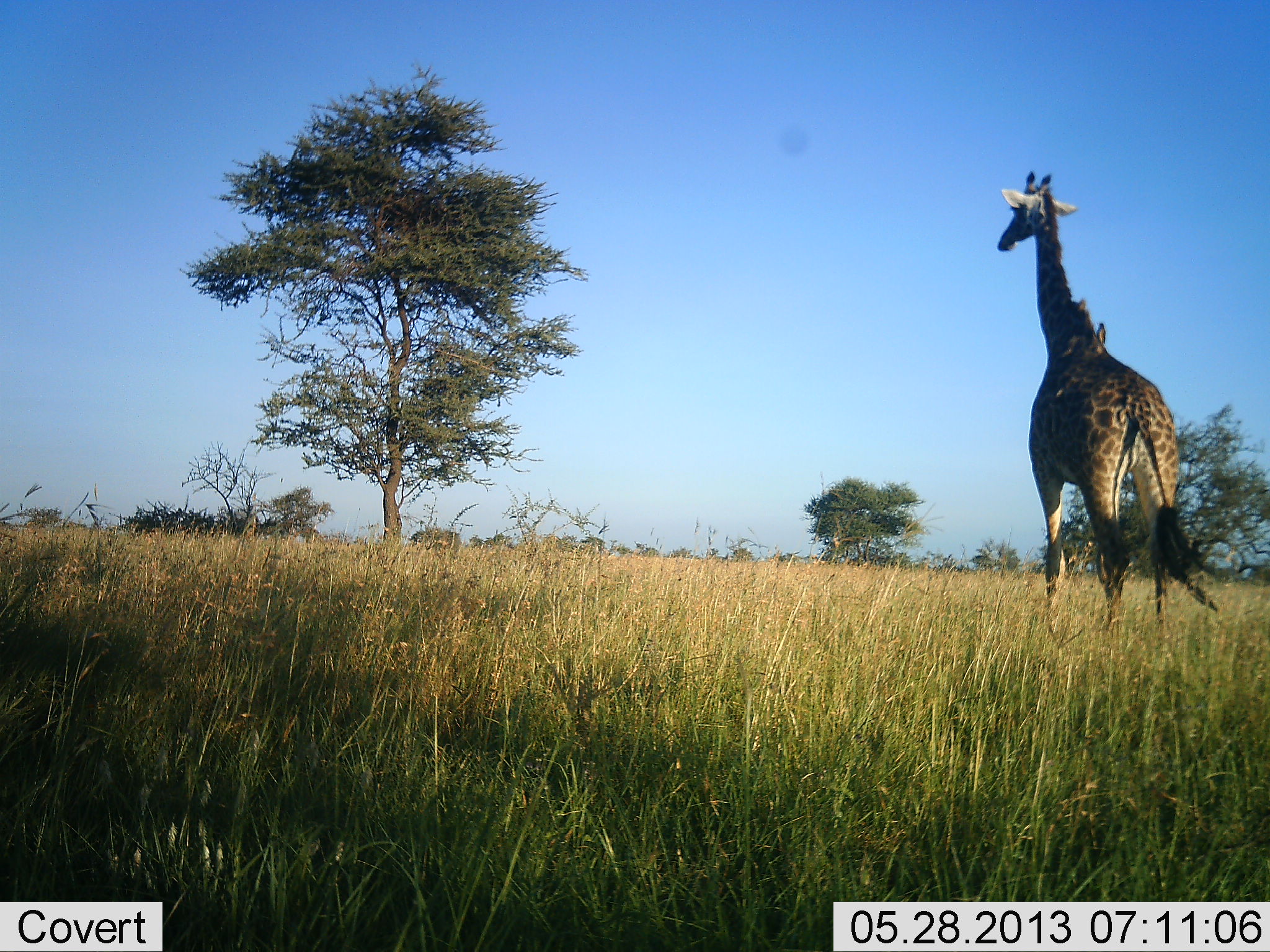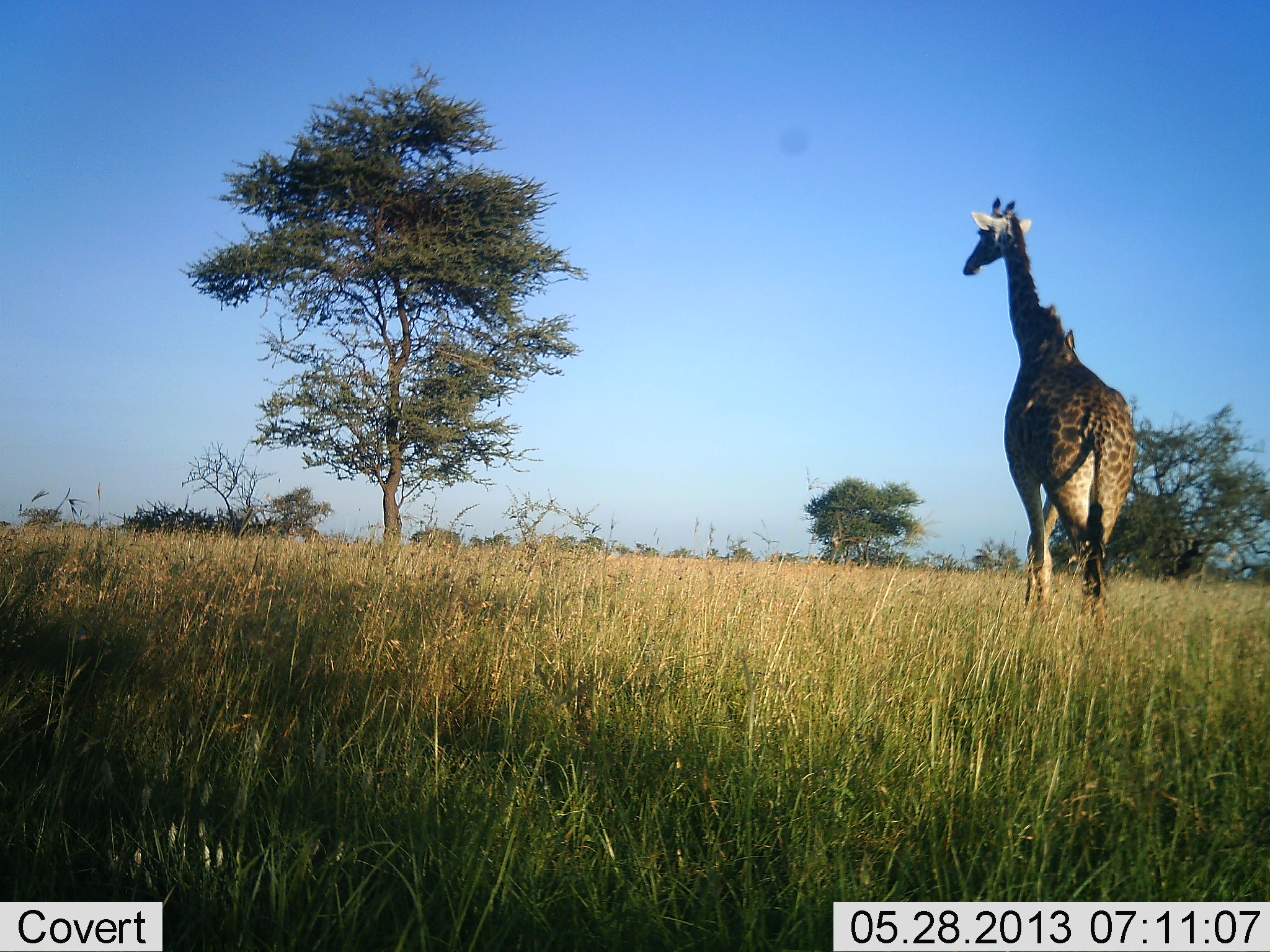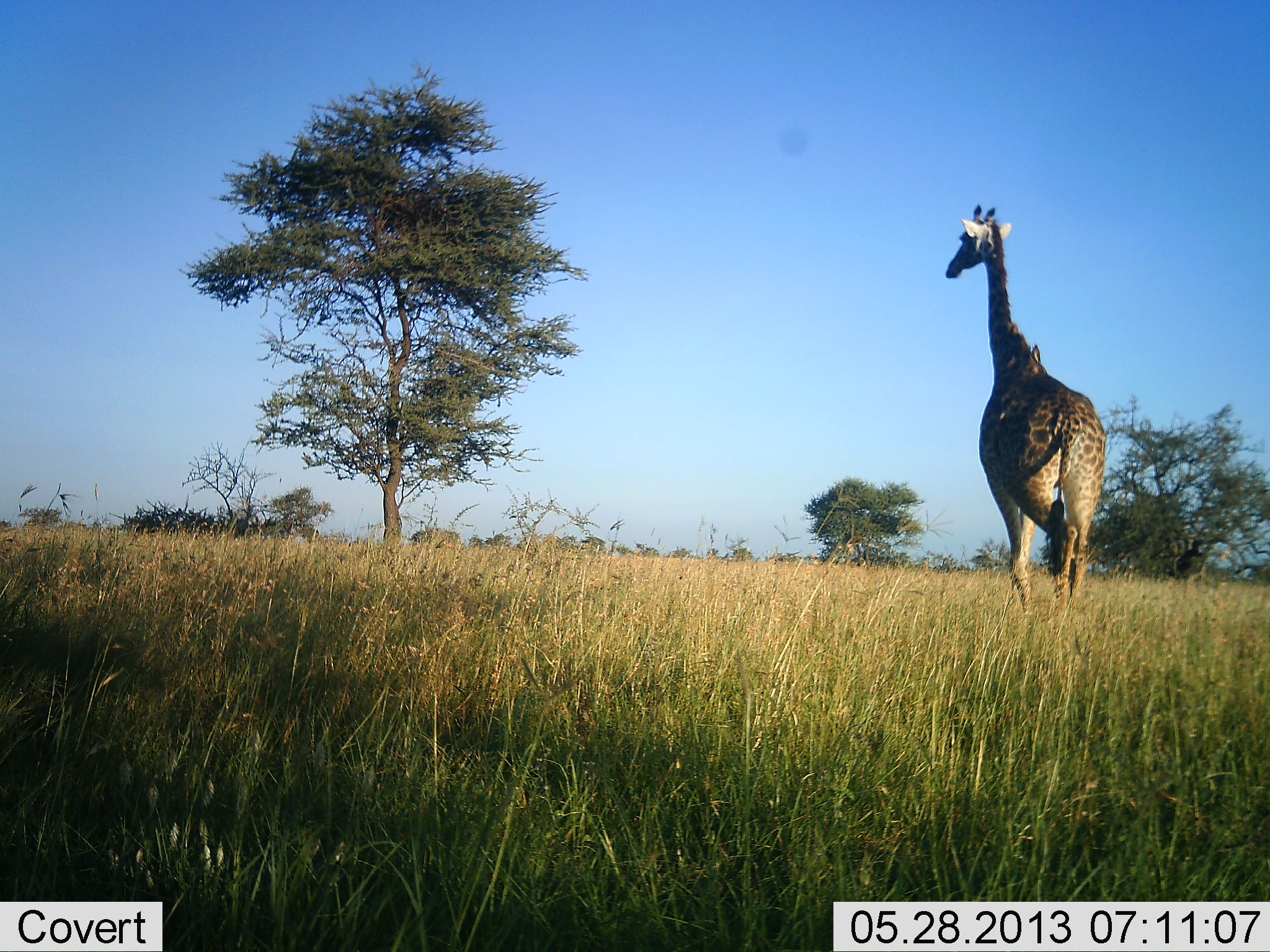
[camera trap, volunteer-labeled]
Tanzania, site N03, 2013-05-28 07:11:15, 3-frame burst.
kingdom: Animalia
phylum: Chordata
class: Mammalia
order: Artiodactyla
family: Giraffidae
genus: Giraffa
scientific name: Giraffa camelopardalis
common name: giraffe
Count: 1.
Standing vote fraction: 14%.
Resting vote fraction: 0%.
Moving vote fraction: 92%.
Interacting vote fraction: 0%.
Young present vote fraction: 0%.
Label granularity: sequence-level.